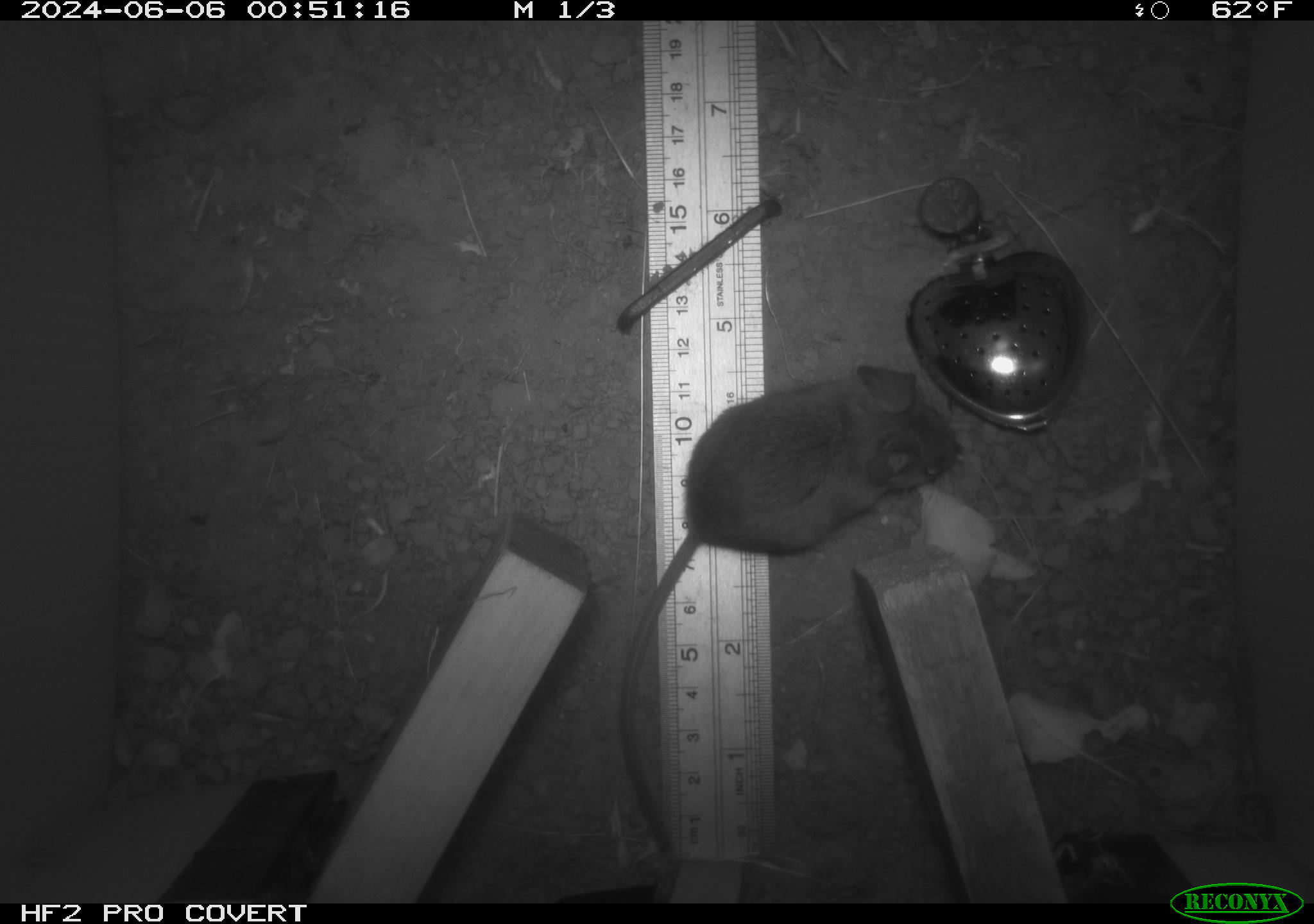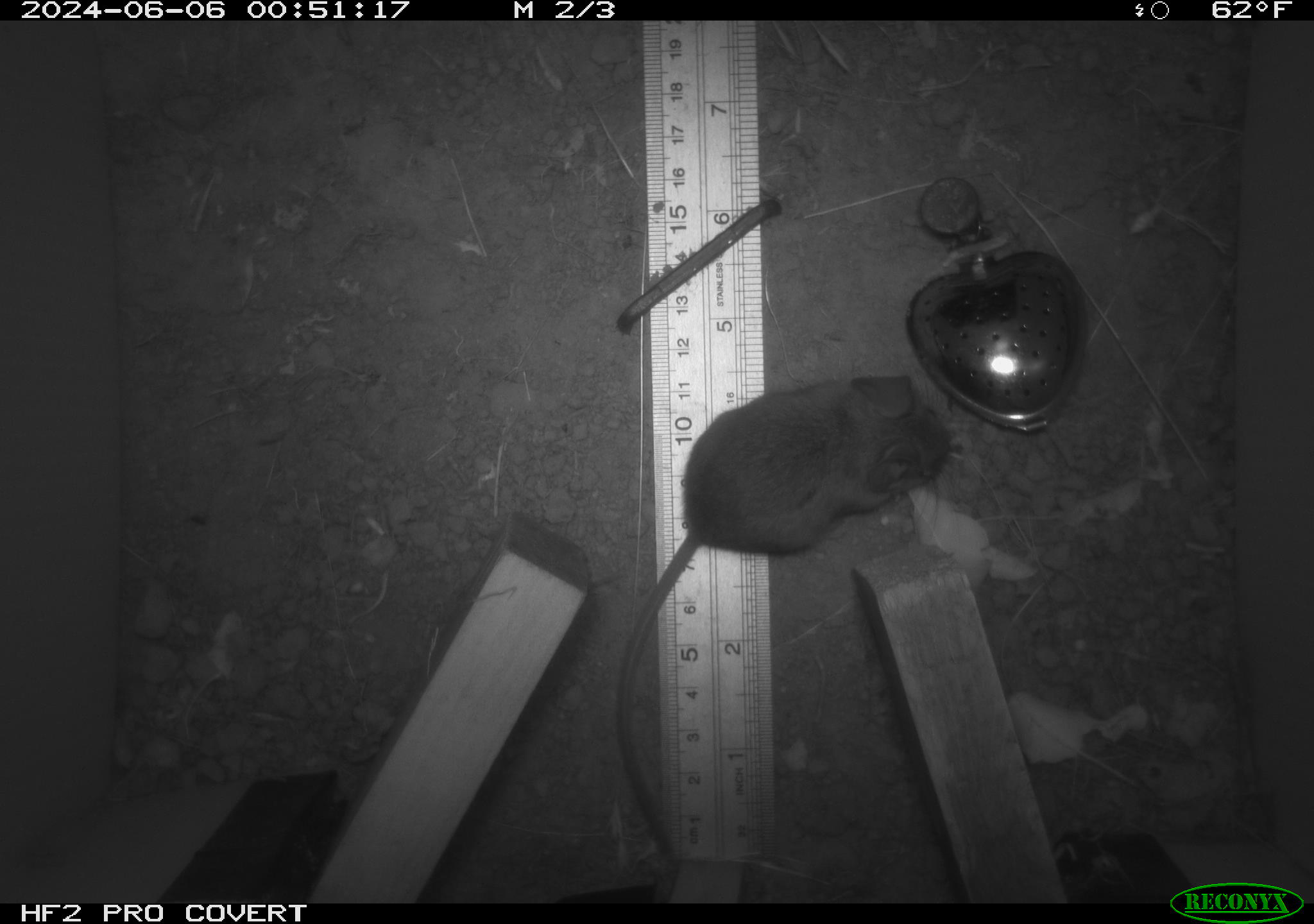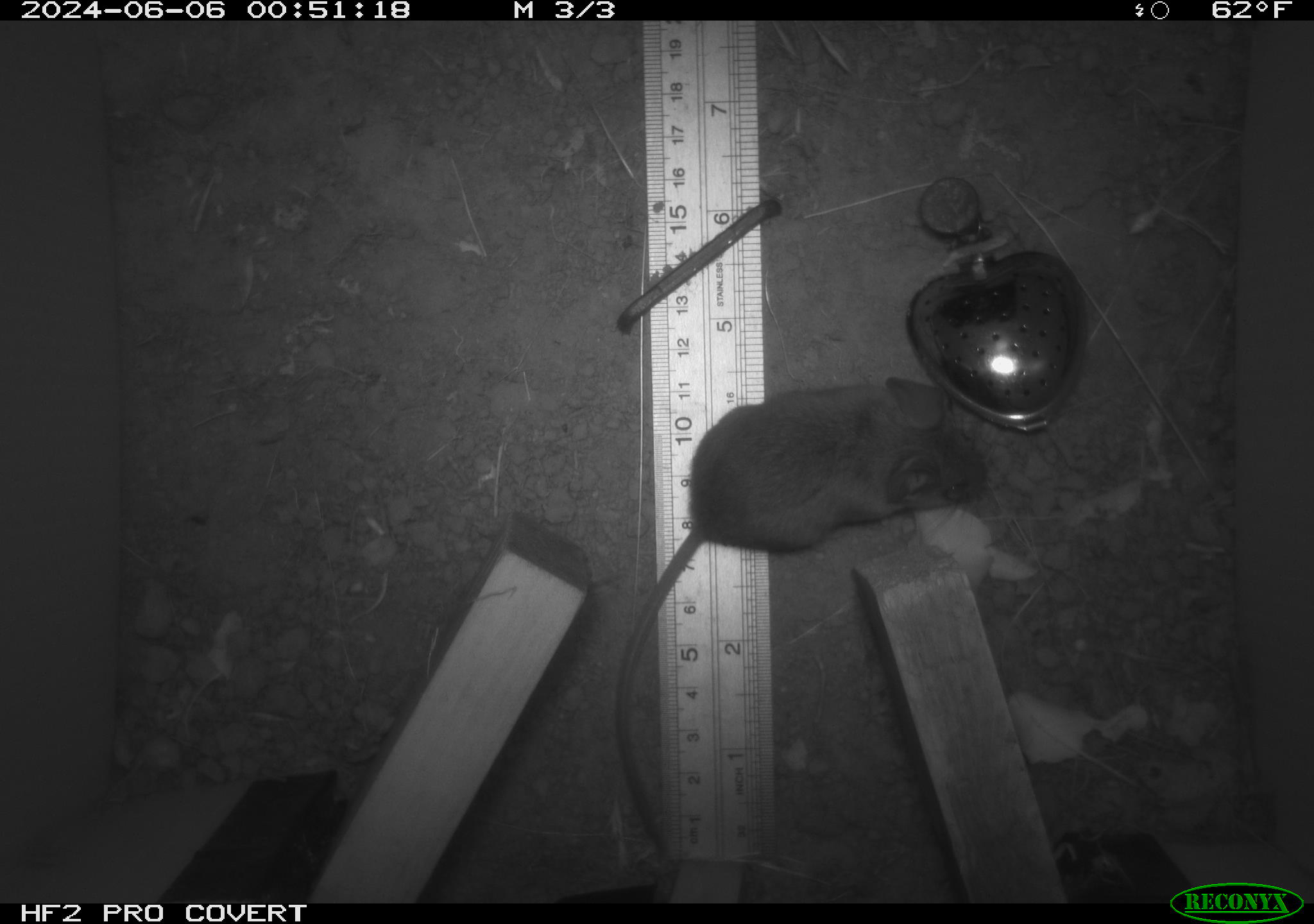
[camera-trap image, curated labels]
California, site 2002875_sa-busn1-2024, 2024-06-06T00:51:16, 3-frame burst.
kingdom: Animalia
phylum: Chordata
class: Mammalia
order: Rodentia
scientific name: Rodentia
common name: rodent